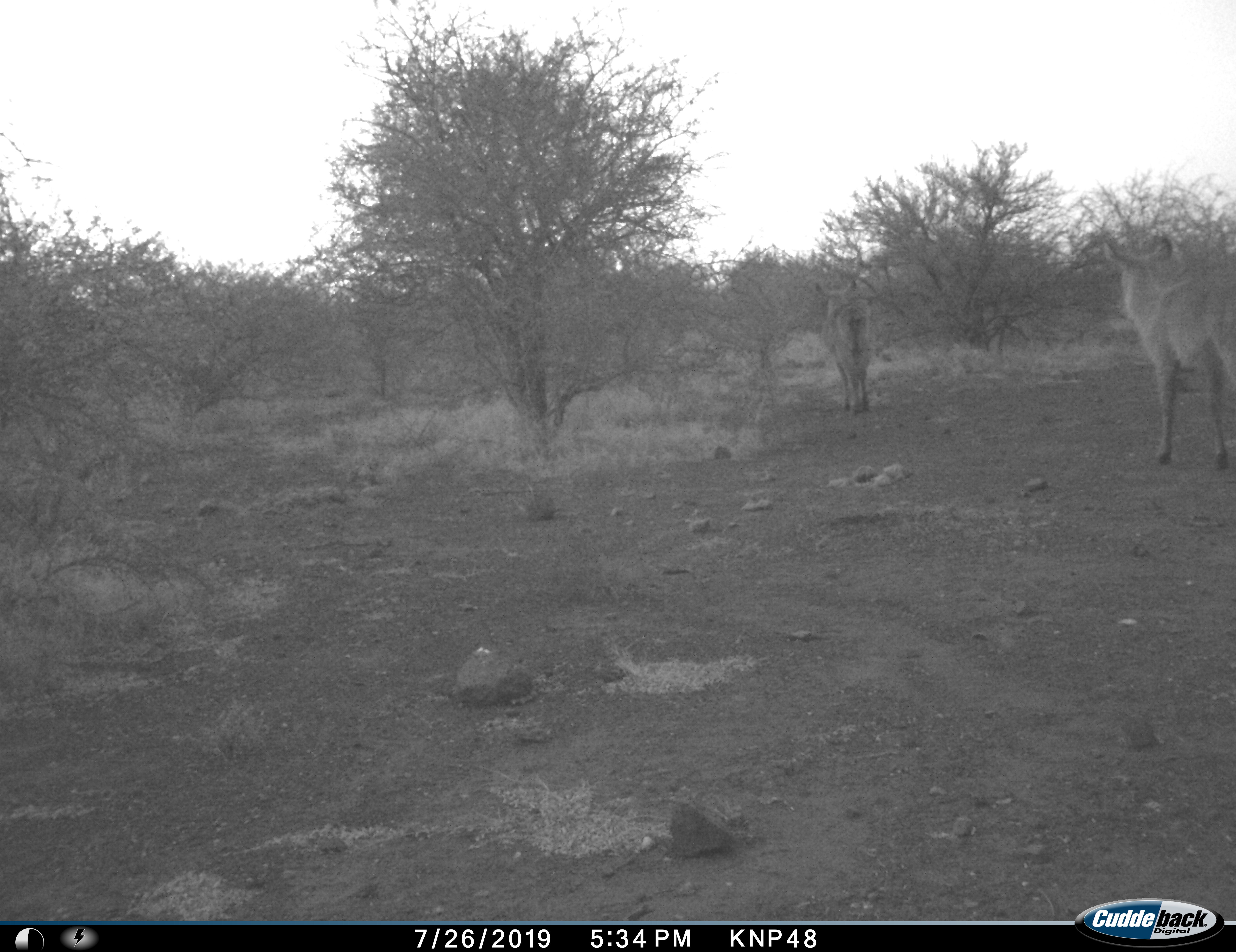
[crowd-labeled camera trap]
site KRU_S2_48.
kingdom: Animalia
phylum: Chordata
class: Mammalia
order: Artiodactyla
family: Bovidae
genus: Kobus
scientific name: Kobus ellipsiprymnus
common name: waterbuck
Waterbuck (Kobus ellipsiprymnus), count 2. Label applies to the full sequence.